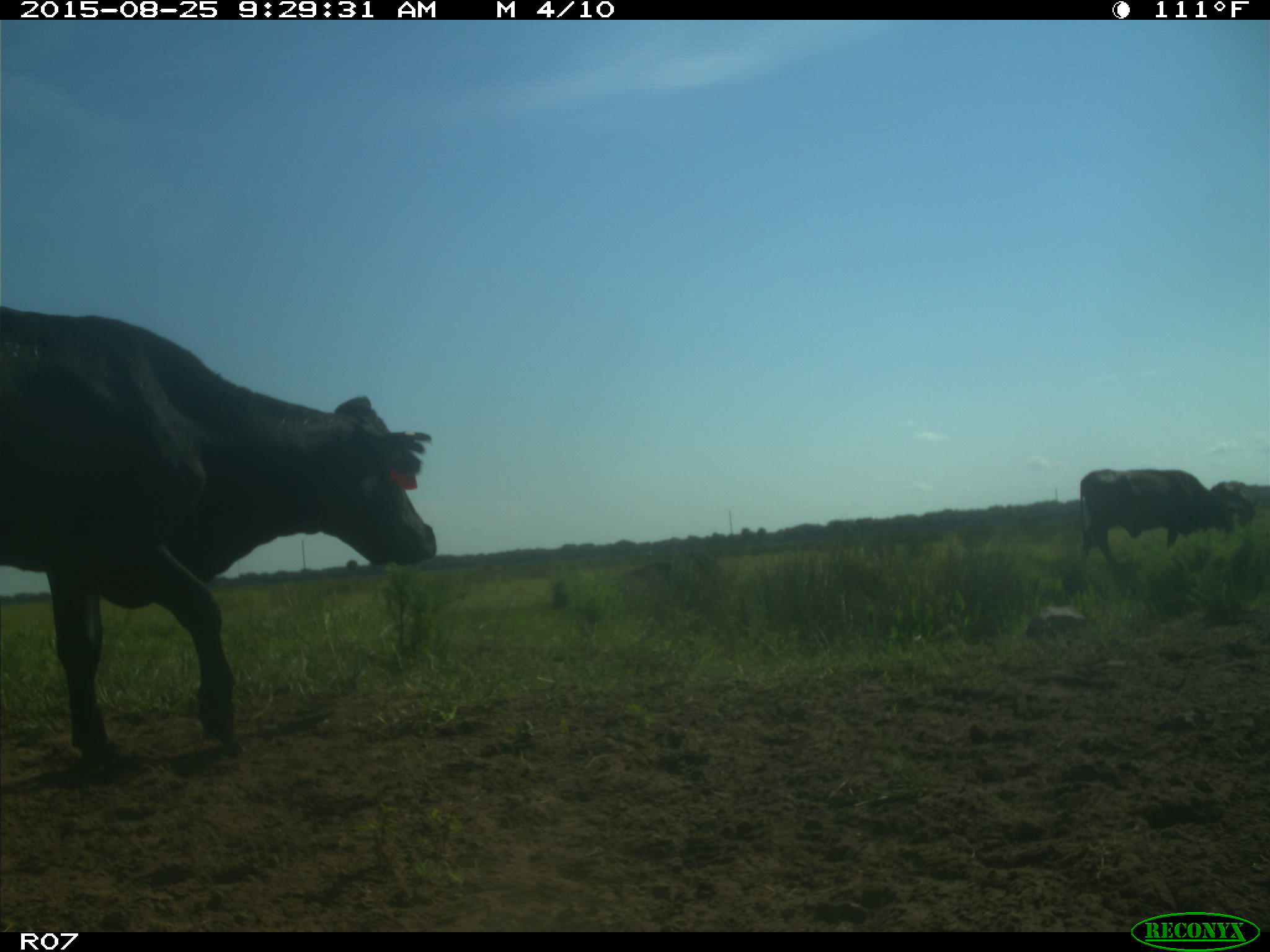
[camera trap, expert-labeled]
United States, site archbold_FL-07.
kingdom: Animalia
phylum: Chordata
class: Mammalia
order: Artiodactyla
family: Bovidae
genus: Bos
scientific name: Bos taurus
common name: domestic cow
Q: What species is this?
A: Bos taurus (domestic cow).